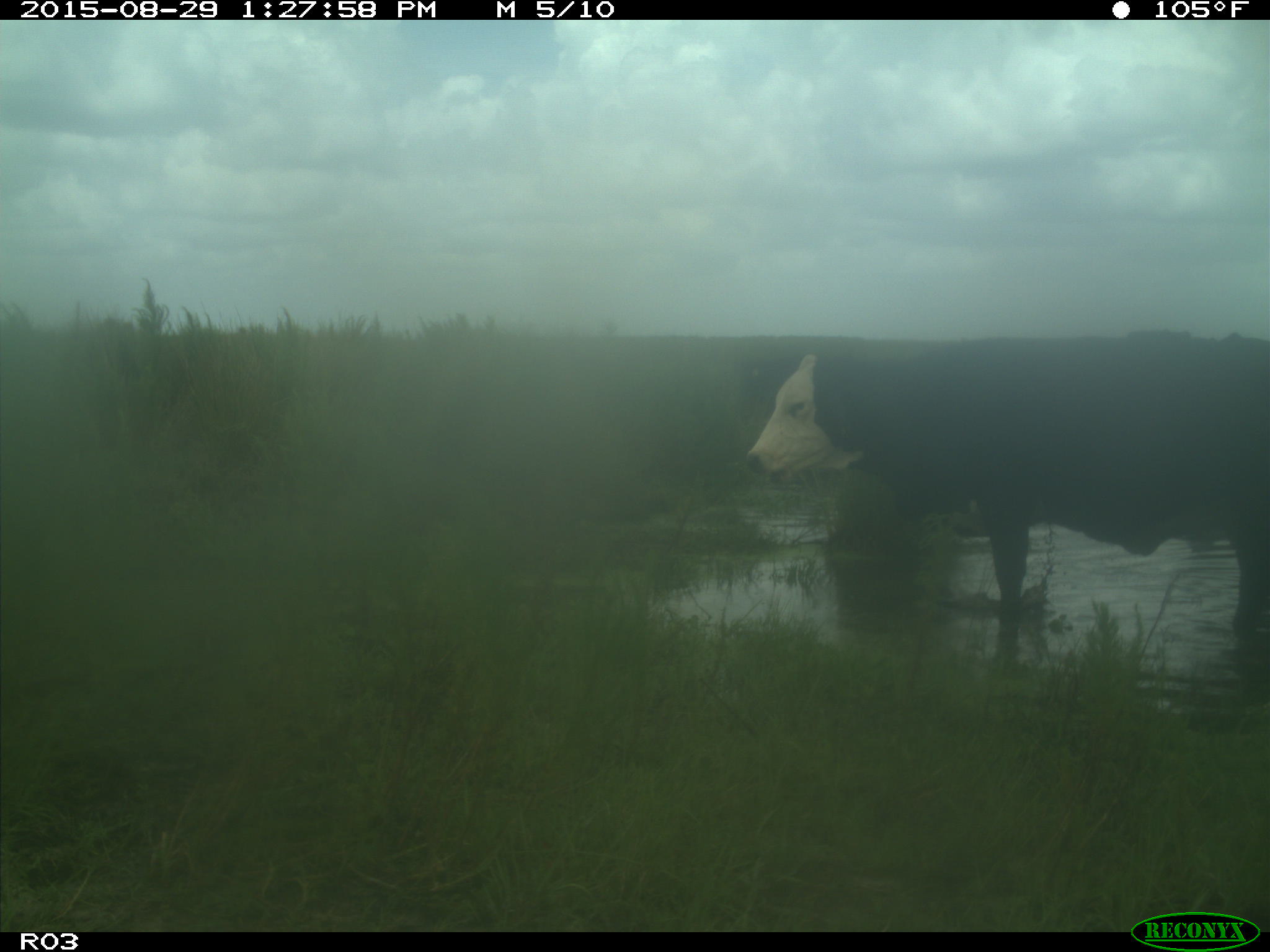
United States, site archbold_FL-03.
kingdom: Animalia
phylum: Chordata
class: Mammalia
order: Artiodactyla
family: Bovidae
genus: Bos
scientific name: Bos taurus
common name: domestic cow